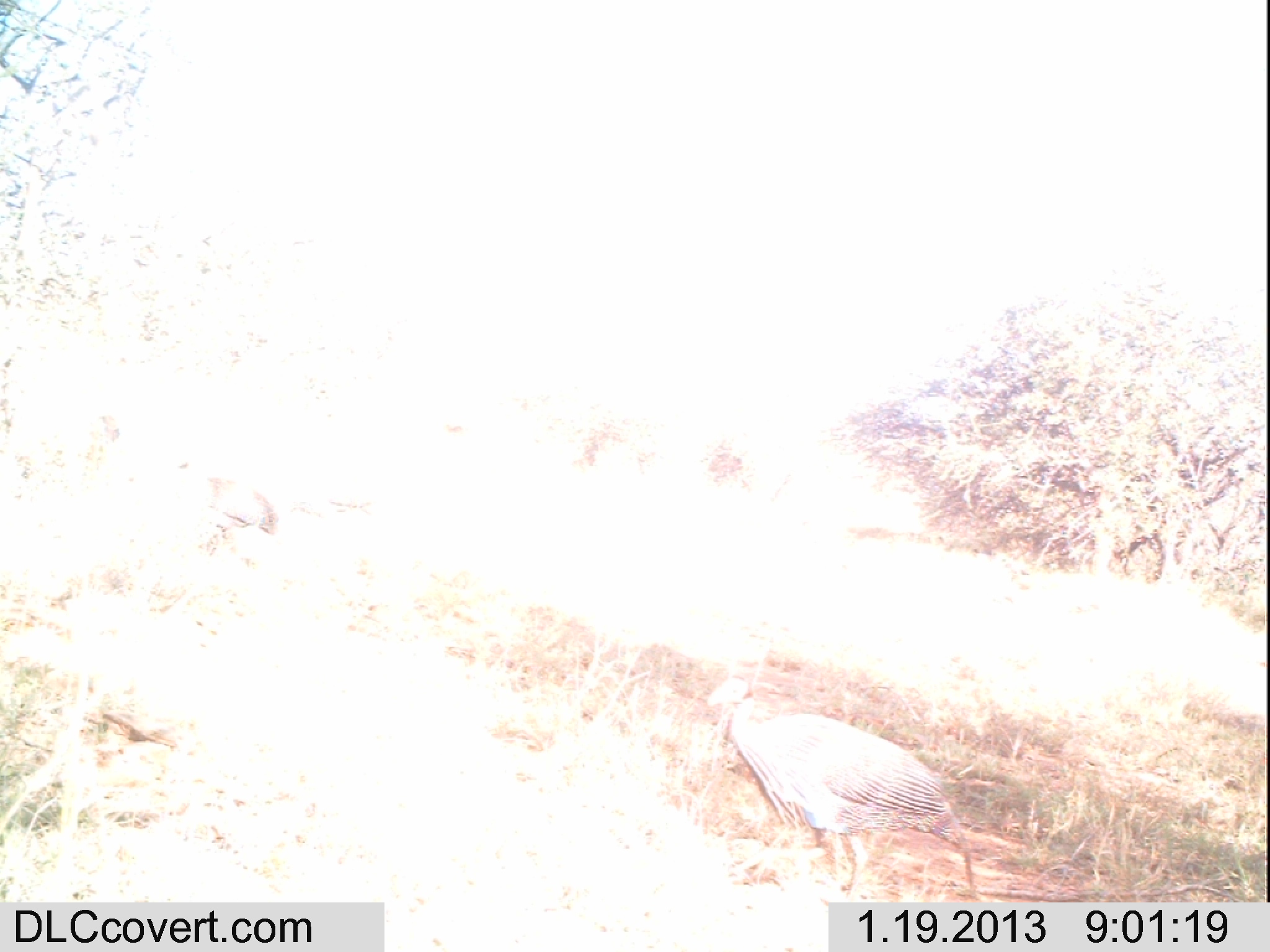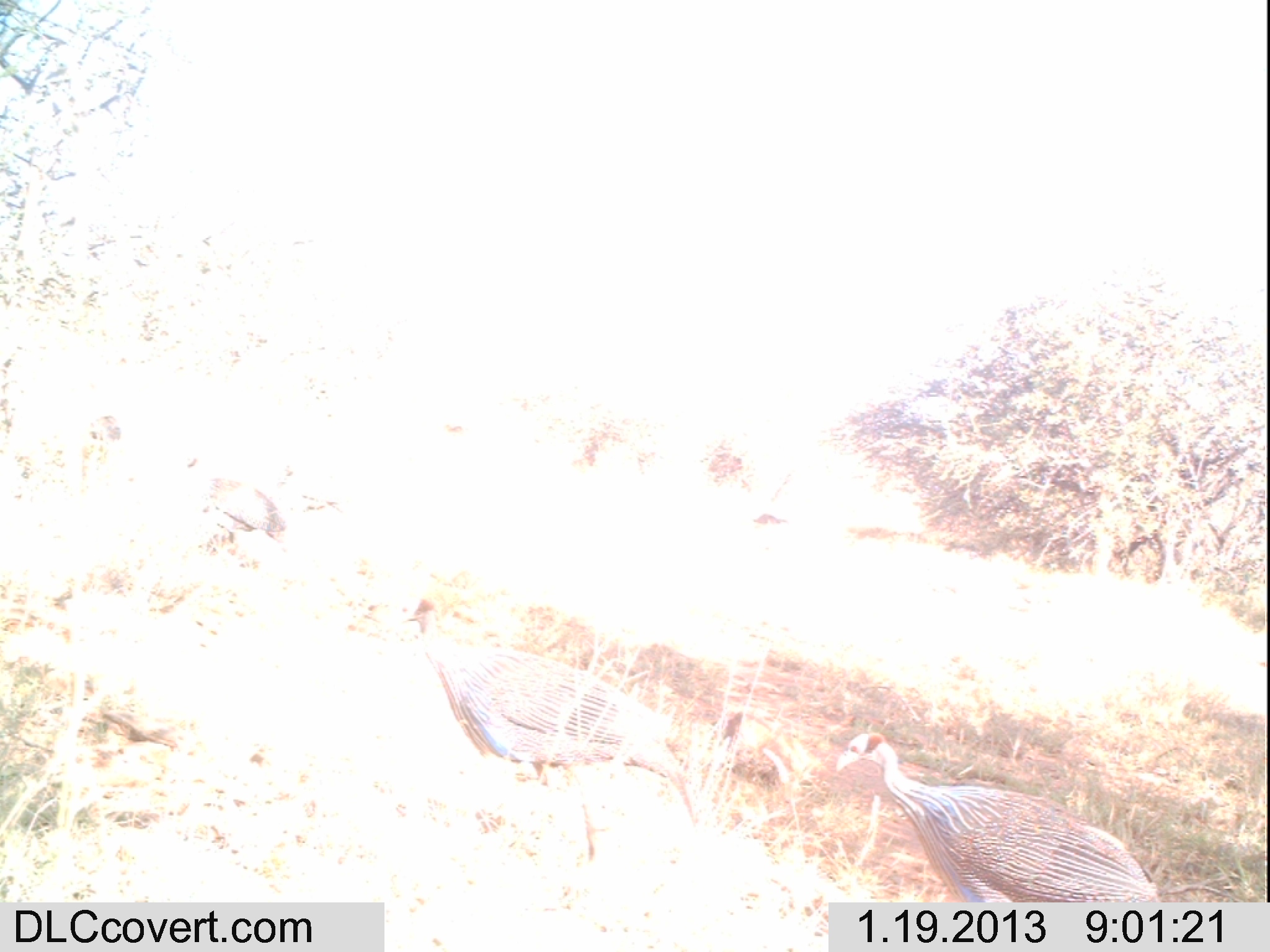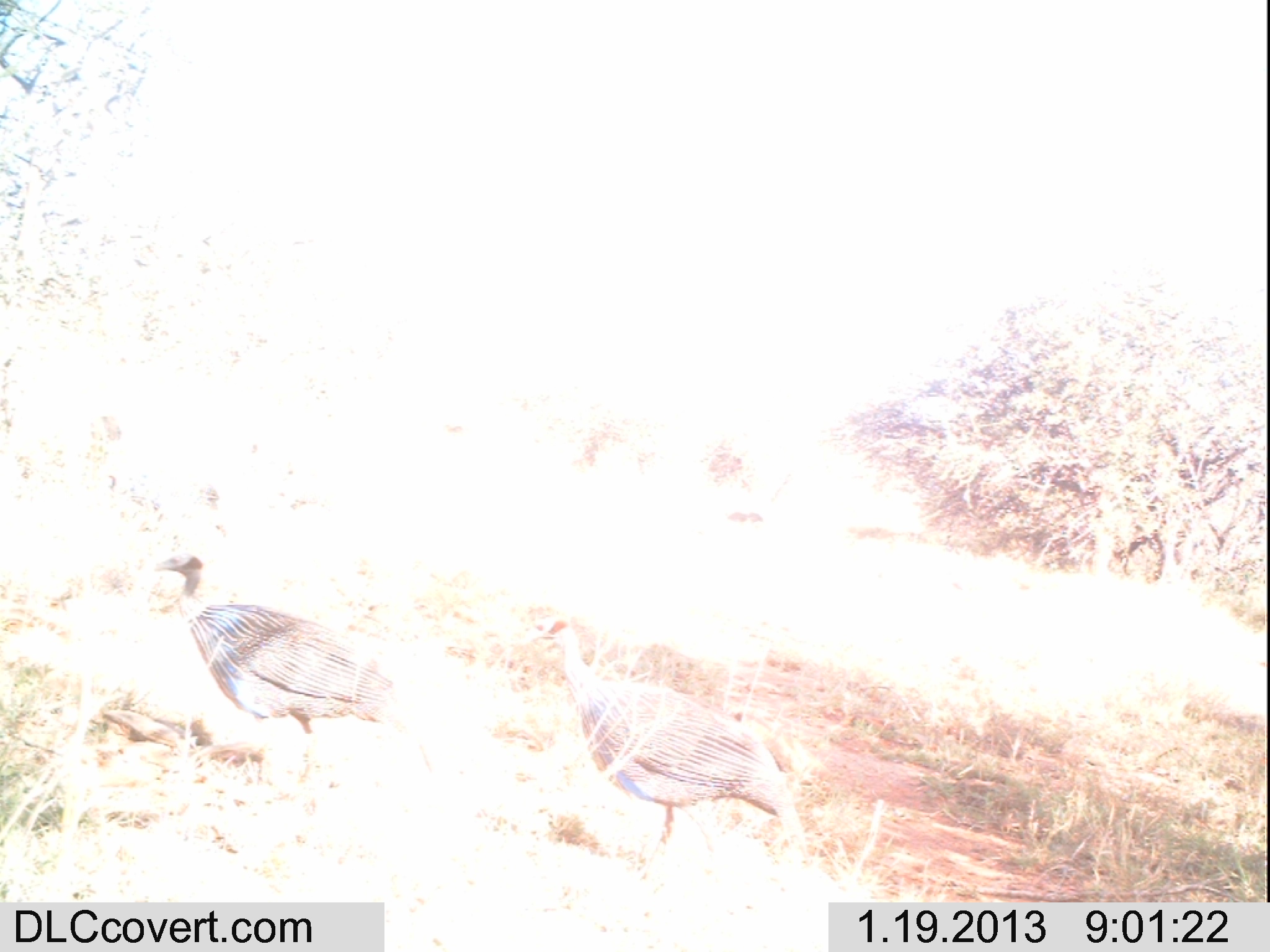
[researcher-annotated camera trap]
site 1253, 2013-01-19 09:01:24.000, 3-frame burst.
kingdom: Animalia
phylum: Chordata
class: Aves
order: Galliformes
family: Numididae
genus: Acryllium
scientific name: Acryllium vulturinum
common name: vulturine guineafowl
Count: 1.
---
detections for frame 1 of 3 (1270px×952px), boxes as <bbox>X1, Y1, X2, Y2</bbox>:
acryllium vulturinum: <bbox>706, 677, 963, 904</bbox>; <bbox>203, 471, 282, 554</bbox>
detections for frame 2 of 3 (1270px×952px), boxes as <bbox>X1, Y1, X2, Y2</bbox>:
acryllium vulturinum: <bbox>399, 595, 707, 830</bbox>; <bbox>836, 731, 1160, 904</bbox>; <bbox>183, 453, 286, 551</bbox>; <bbox>85, 407, 124, 451</bbox>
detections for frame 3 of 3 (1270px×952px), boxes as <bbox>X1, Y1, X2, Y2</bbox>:
acryllium vulturinum: <bbox>517, 615, 812, 879</bbox>; <bbox>153, 552, 432, 787</bbox>; <bbox>102, 474, 167, 533</bbox>